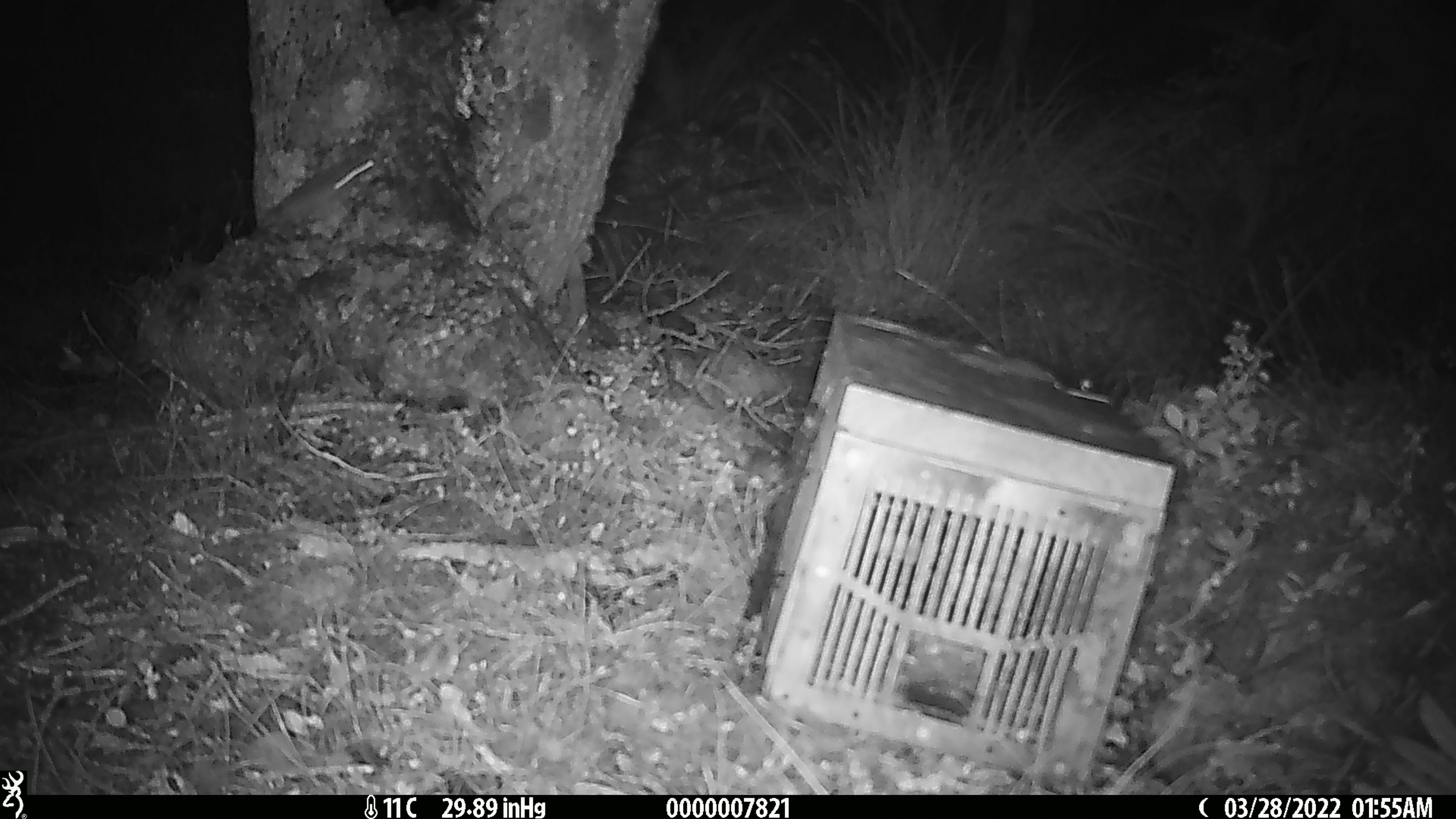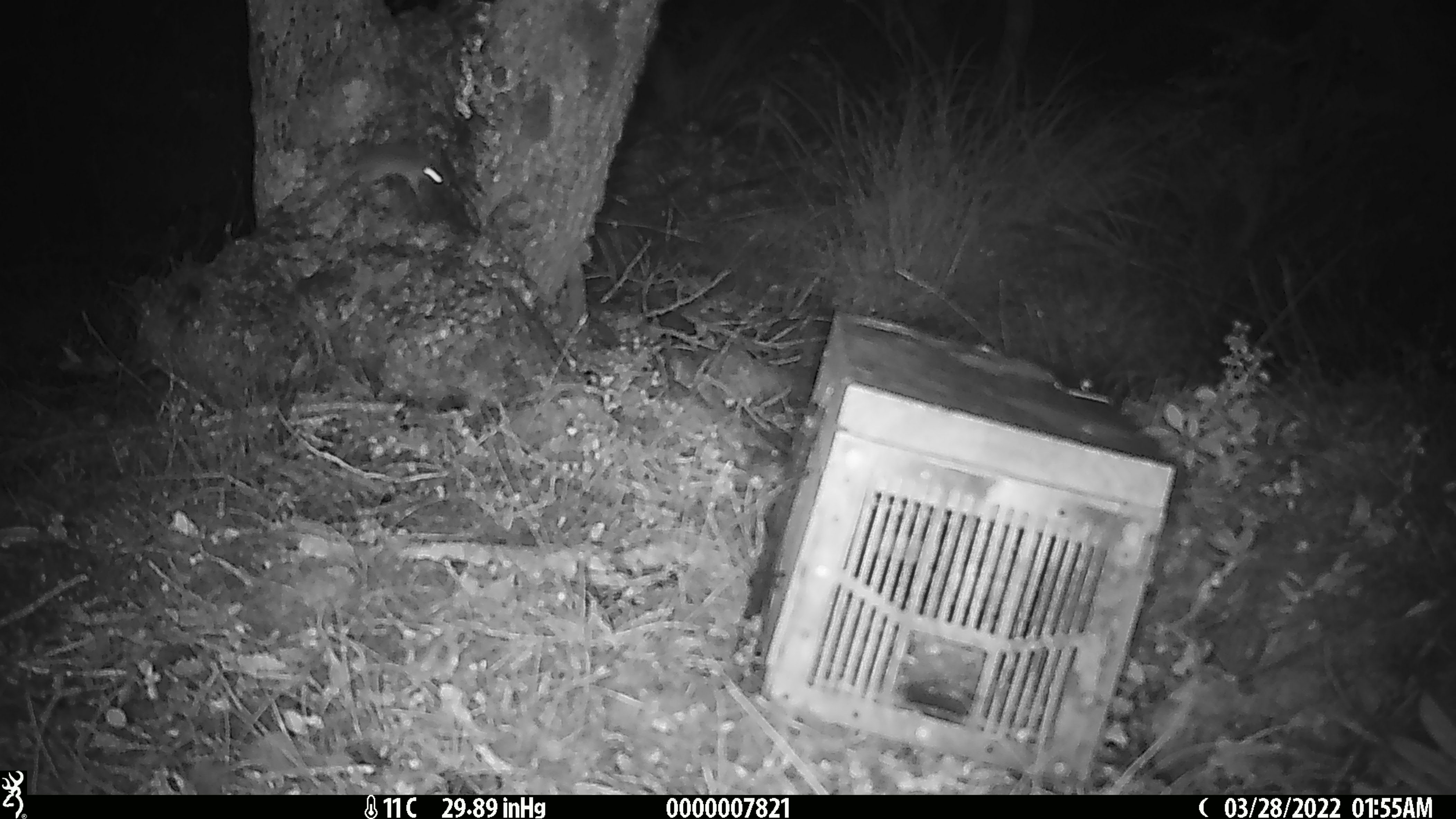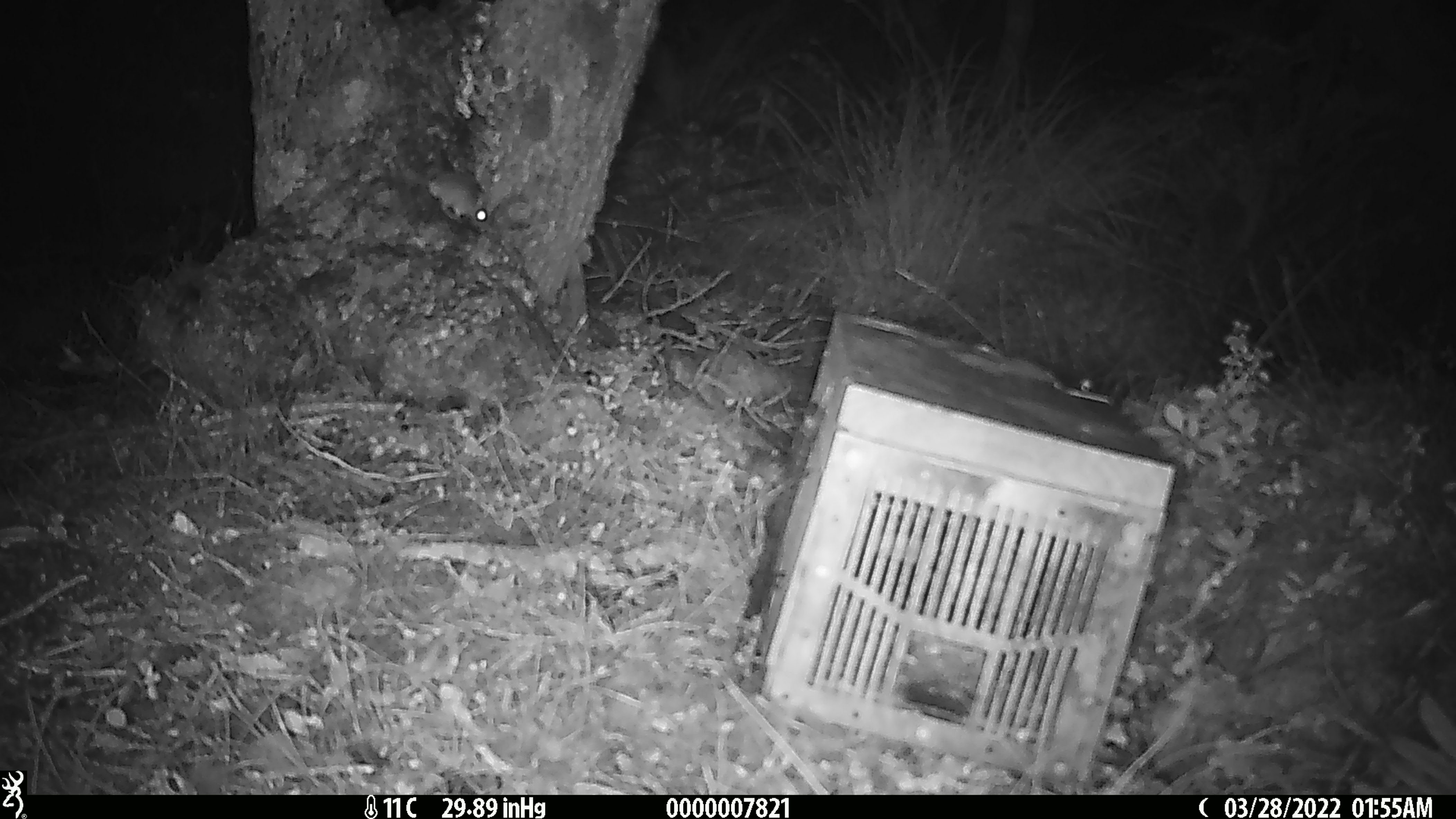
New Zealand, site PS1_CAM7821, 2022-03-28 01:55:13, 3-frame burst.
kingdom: Animalia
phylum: Chordata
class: Mammalia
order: Rodentia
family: Muridae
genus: Mus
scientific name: Mus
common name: mouse